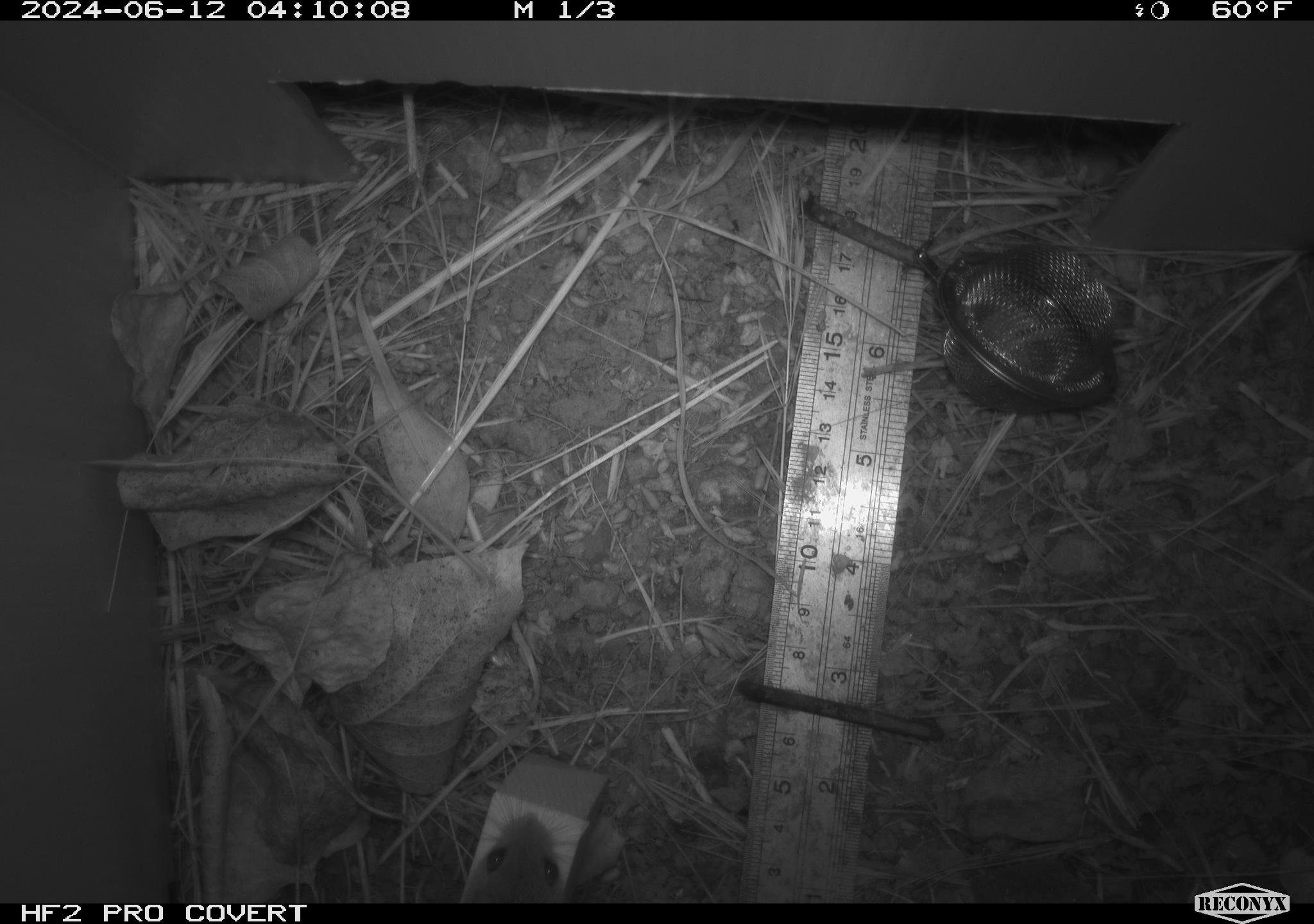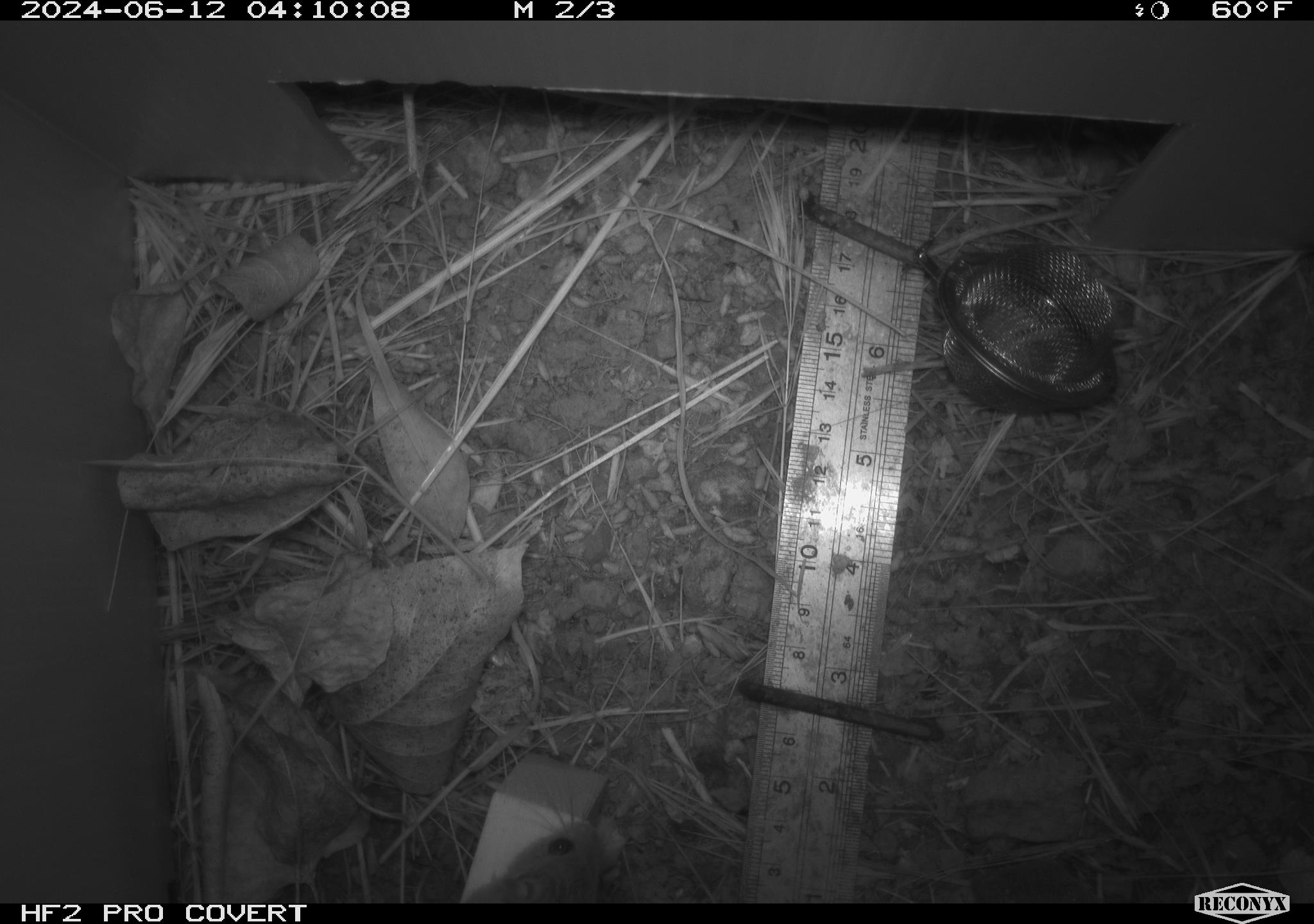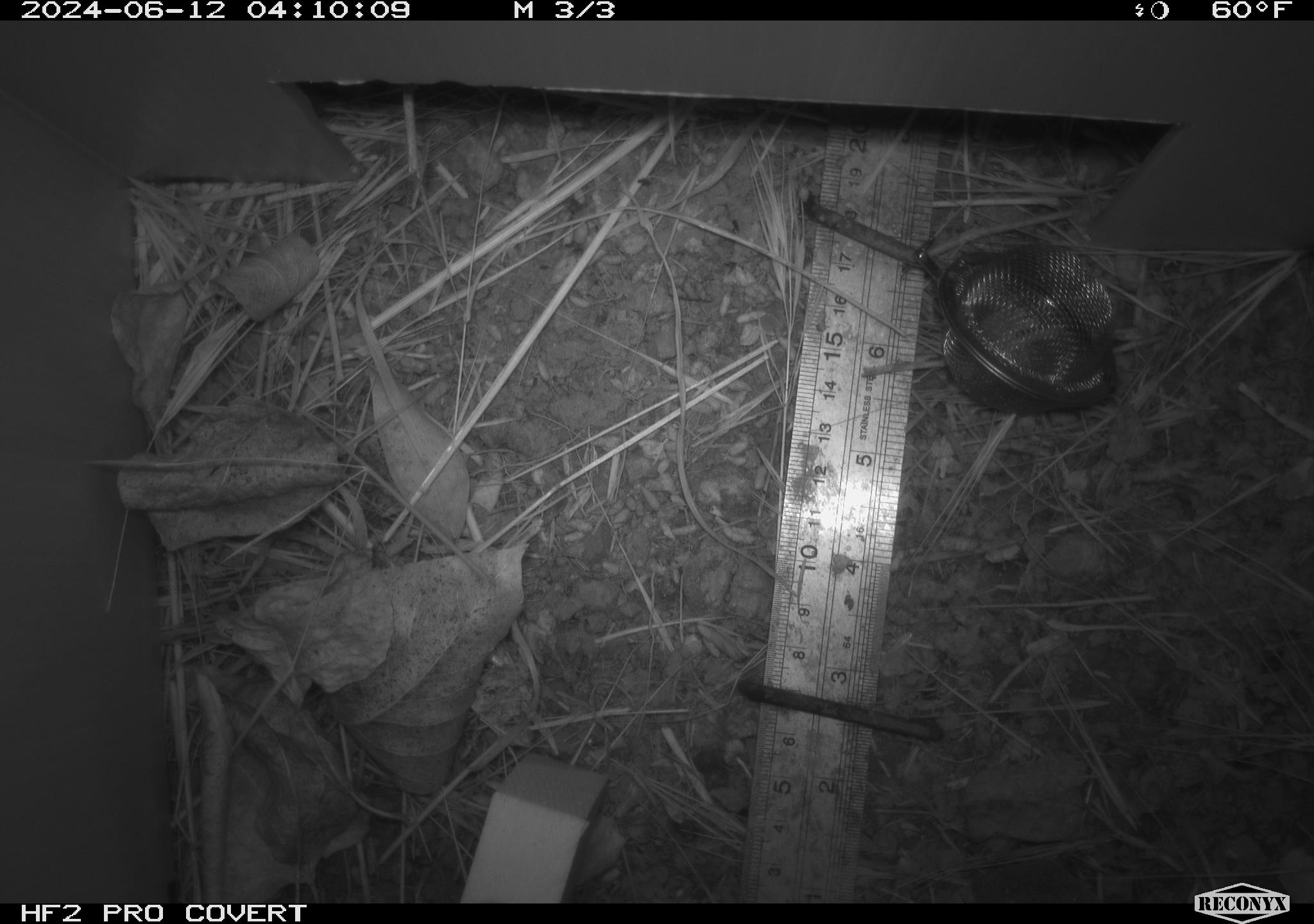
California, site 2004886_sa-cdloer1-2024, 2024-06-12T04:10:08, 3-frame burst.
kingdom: Animalia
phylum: Chordata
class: Mammalia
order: Rodentia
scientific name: Rodentia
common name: mouse species